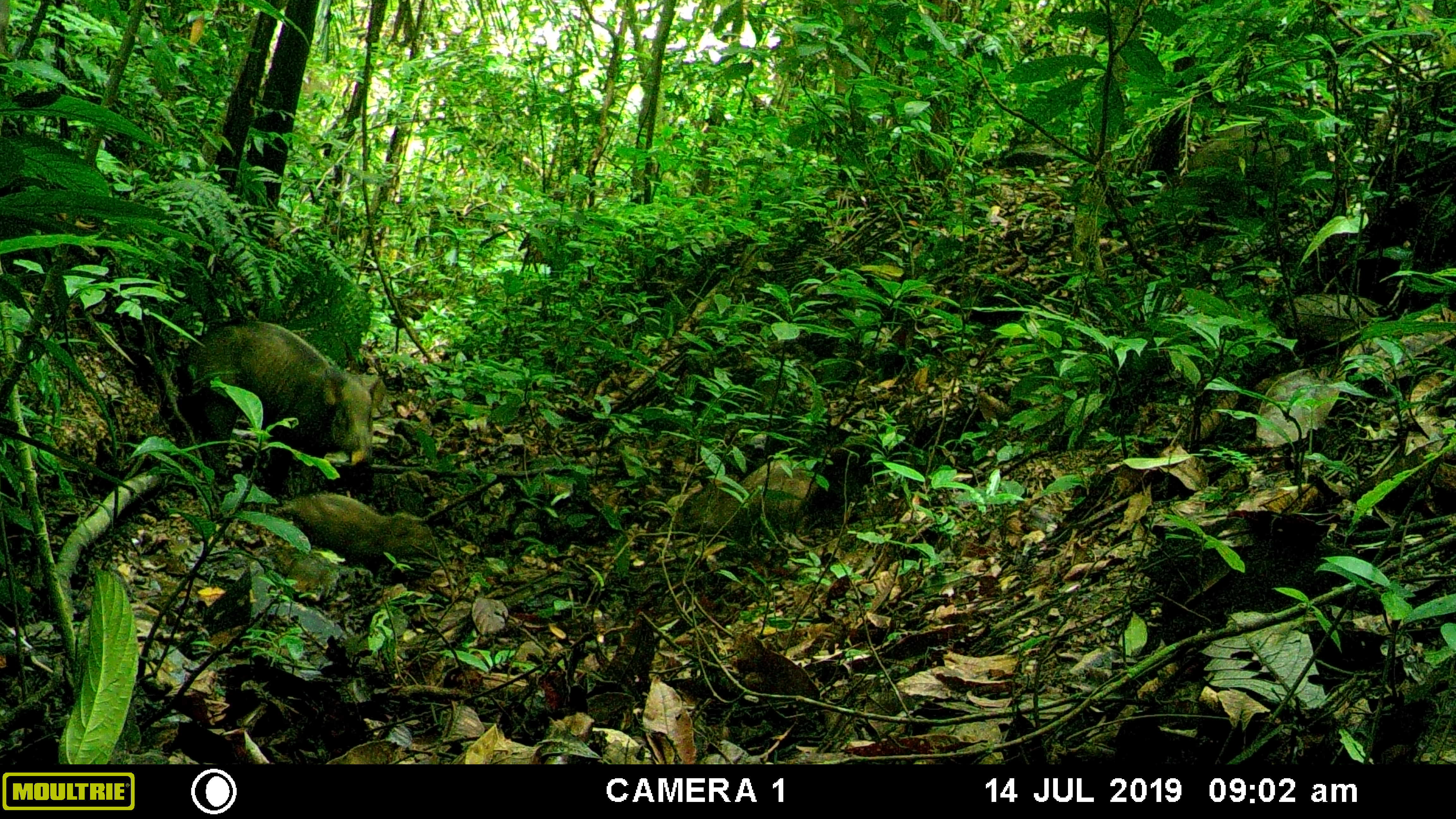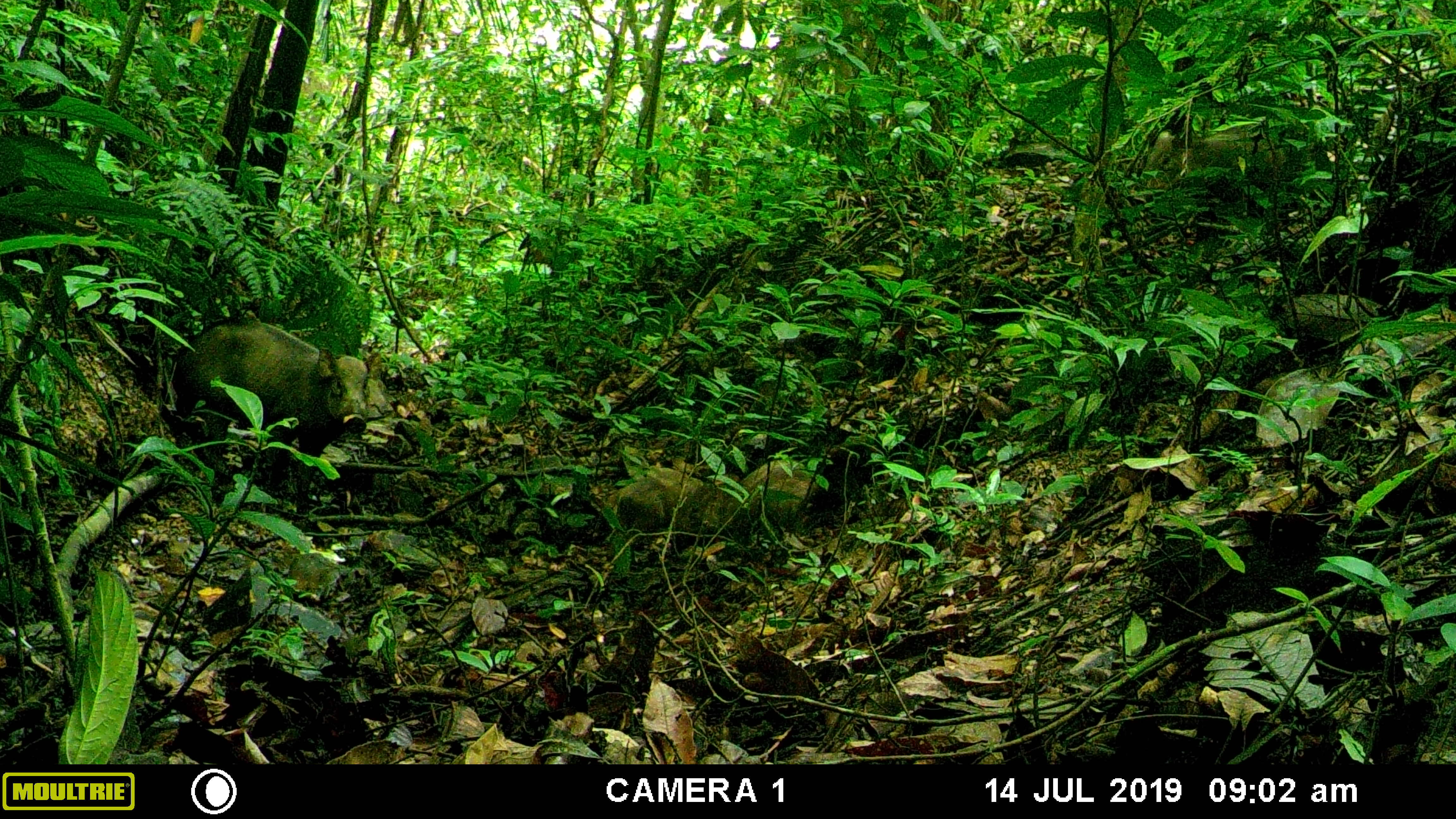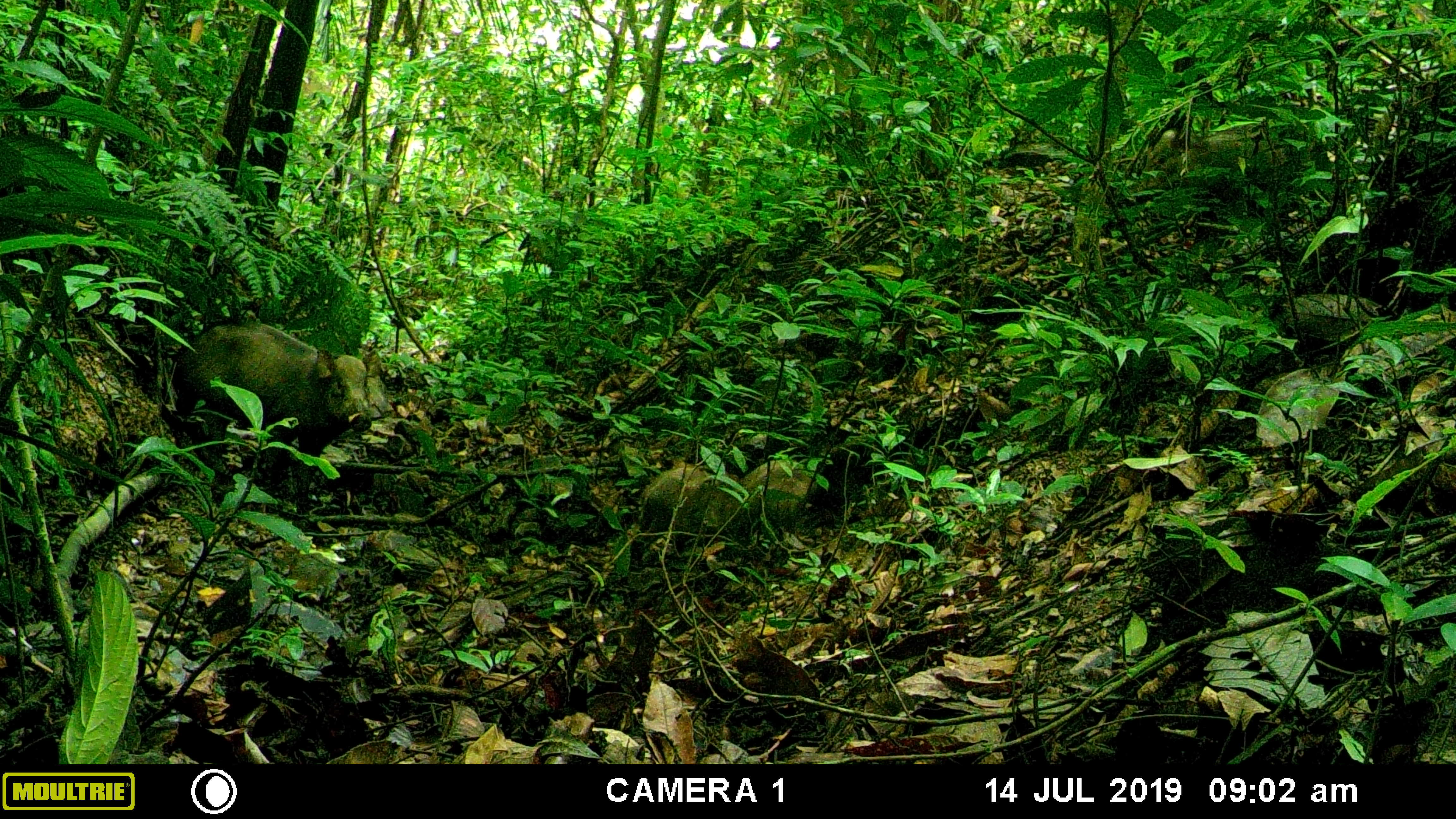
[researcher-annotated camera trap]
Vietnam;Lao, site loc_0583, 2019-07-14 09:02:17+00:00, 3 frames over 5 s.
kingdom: Animalia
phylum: Chordata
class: Mammalia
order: Artiodactyla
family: Suidae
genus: Sus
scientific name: Sus scrofa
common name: eurasian wild pig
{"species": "eurasian wild pig (Sus scrofa)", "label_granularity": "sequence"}